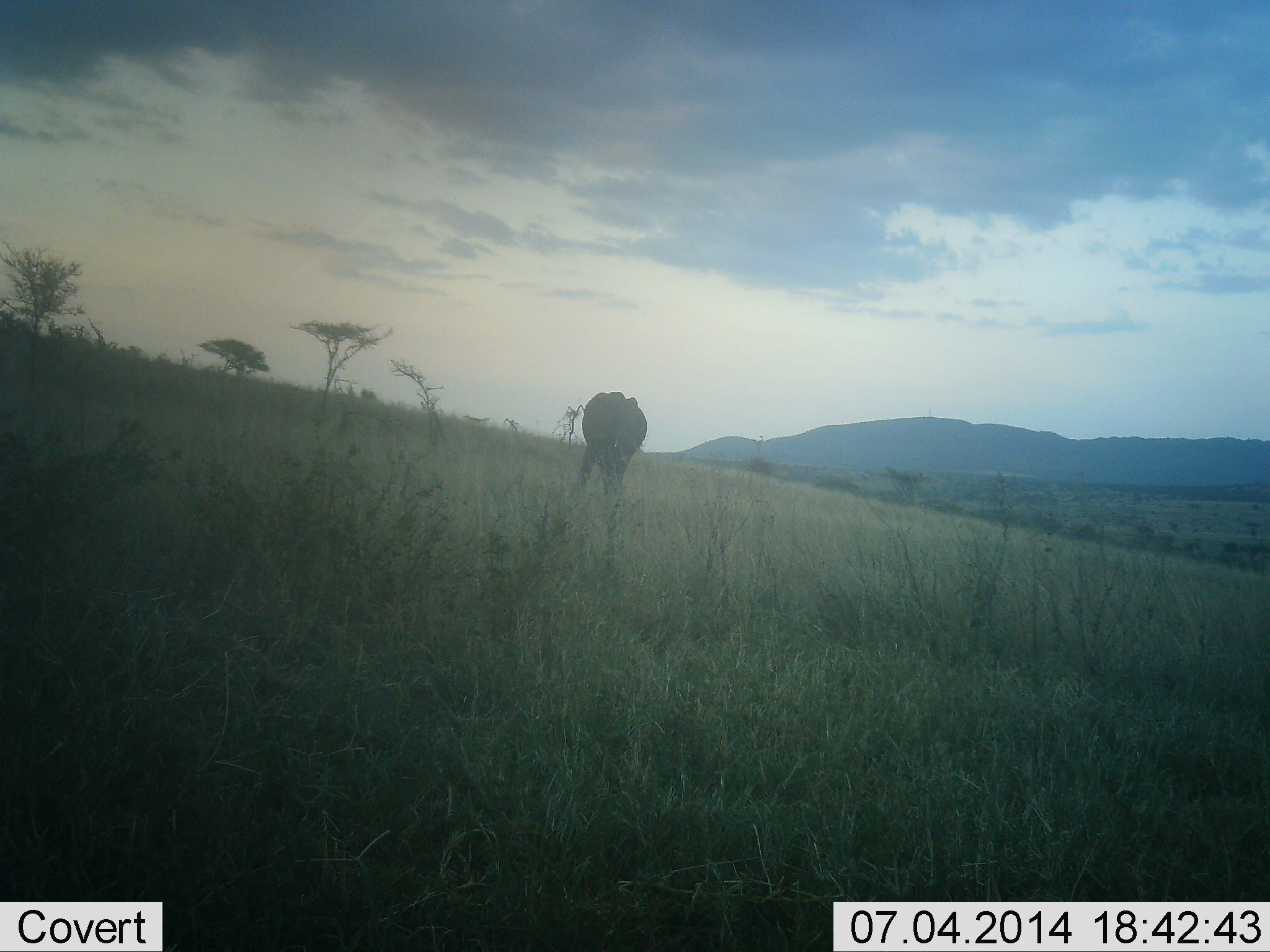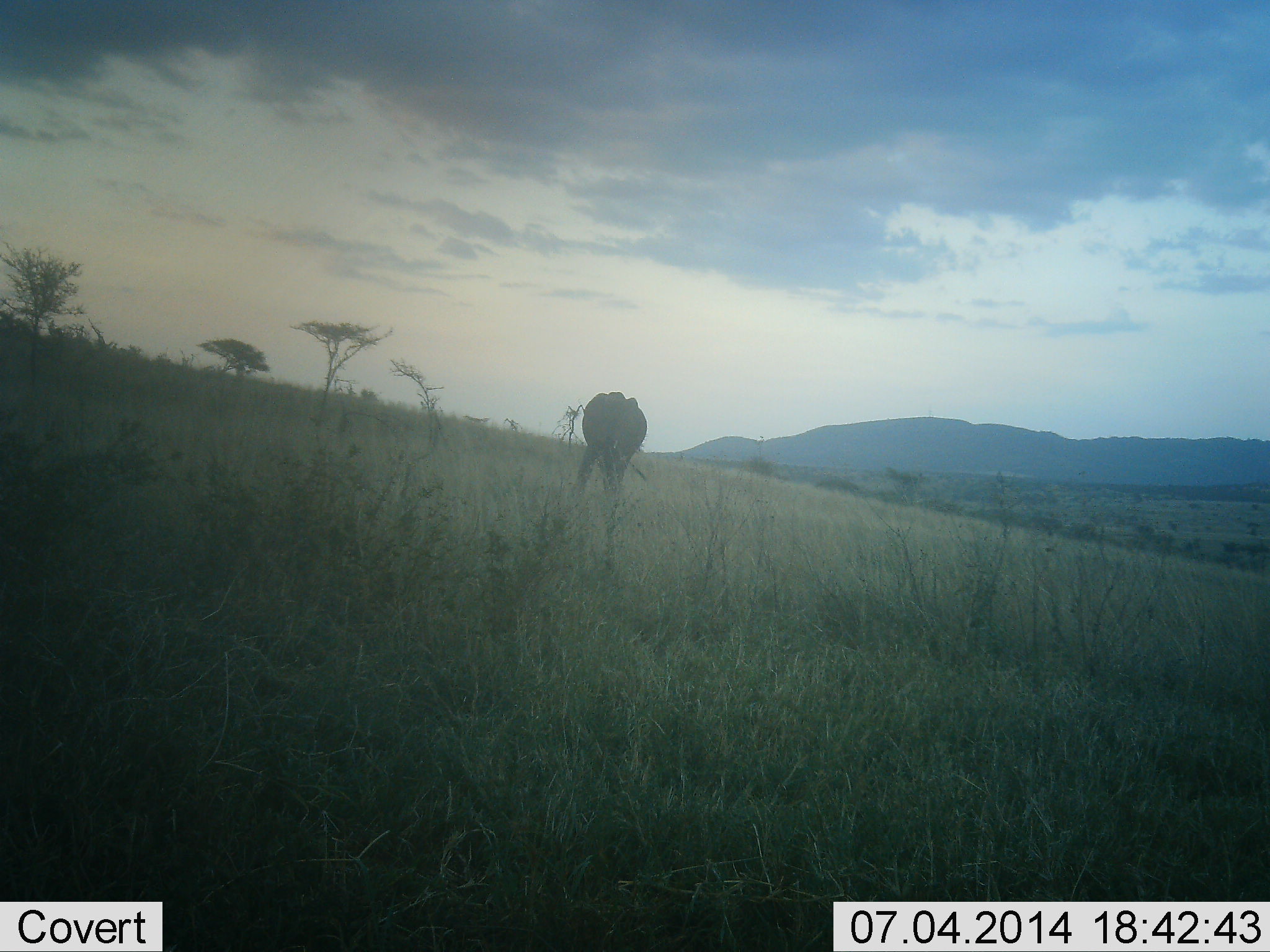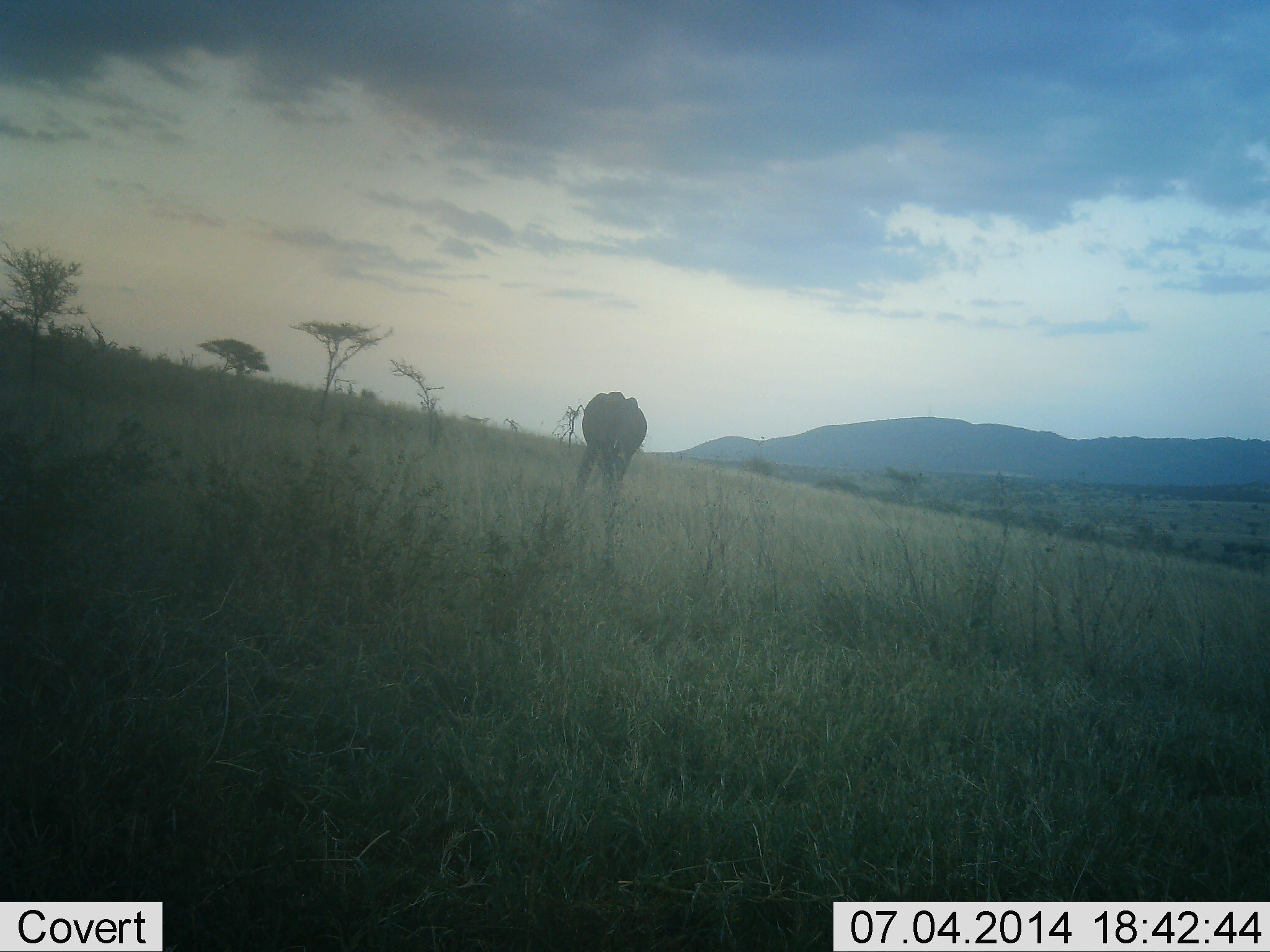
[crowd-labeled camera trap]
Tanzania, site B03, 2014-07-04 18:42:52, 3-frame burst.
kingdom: Animalia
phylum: Chordata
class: Mammalia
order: Artiodactyla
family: Bovidae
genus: Connochaetes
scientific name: Connochaetes taurinus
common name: blue wildebeest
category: wildebeest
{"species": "wildebeest (blue wildebeest) (Connochaetes taurinus)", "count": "1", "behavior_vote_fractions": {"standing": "50%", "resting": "0%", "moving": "10%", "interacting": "0%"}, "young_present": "0%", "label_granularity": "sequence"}